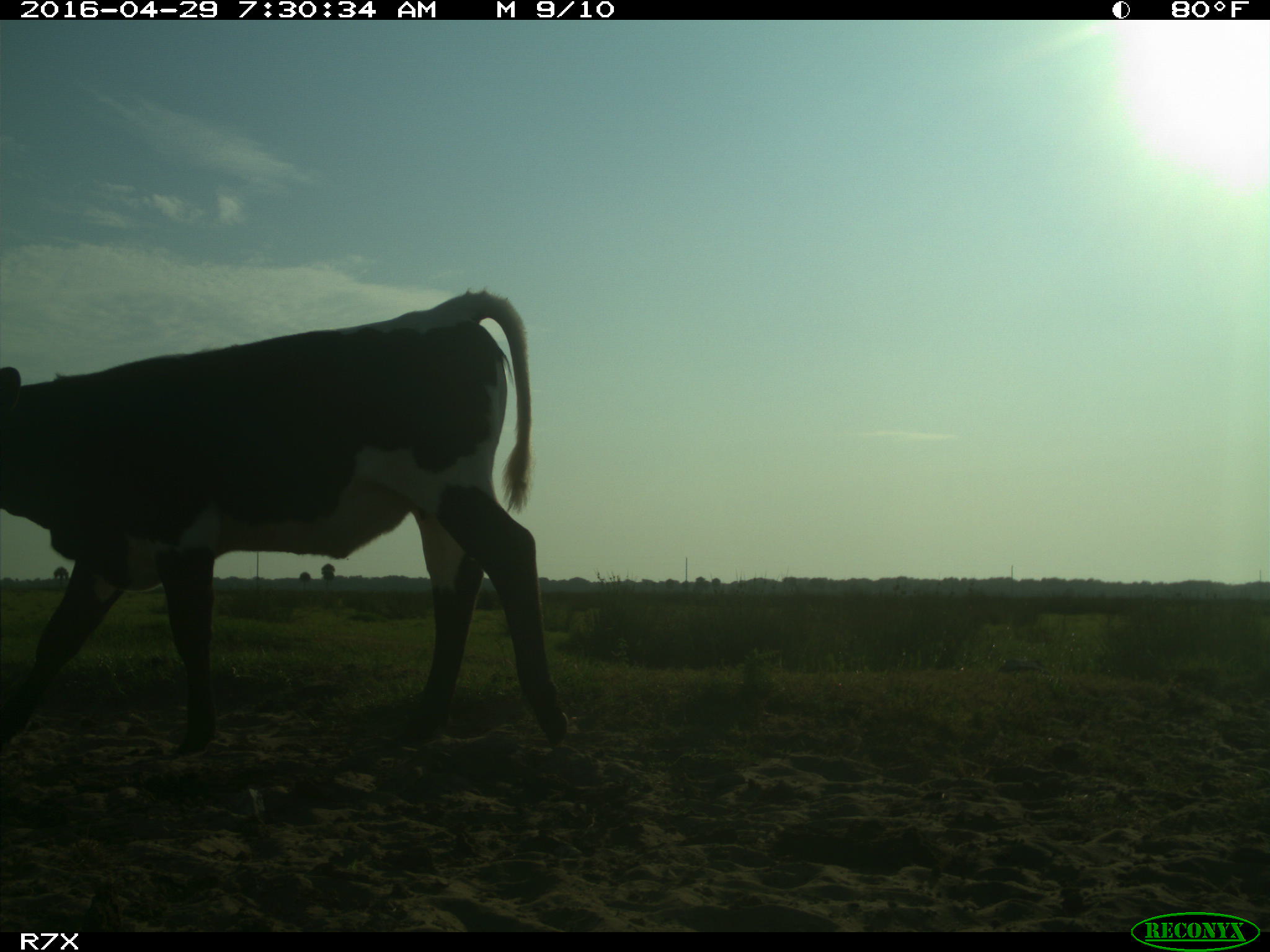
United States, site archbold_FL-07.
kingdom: Animalia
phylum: Chordata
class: Mammalia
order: Artiodactyla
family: Bovidae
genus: Bos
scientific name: Bos taurus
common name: domestic cow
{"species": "Bos taurus (domestic cow)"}